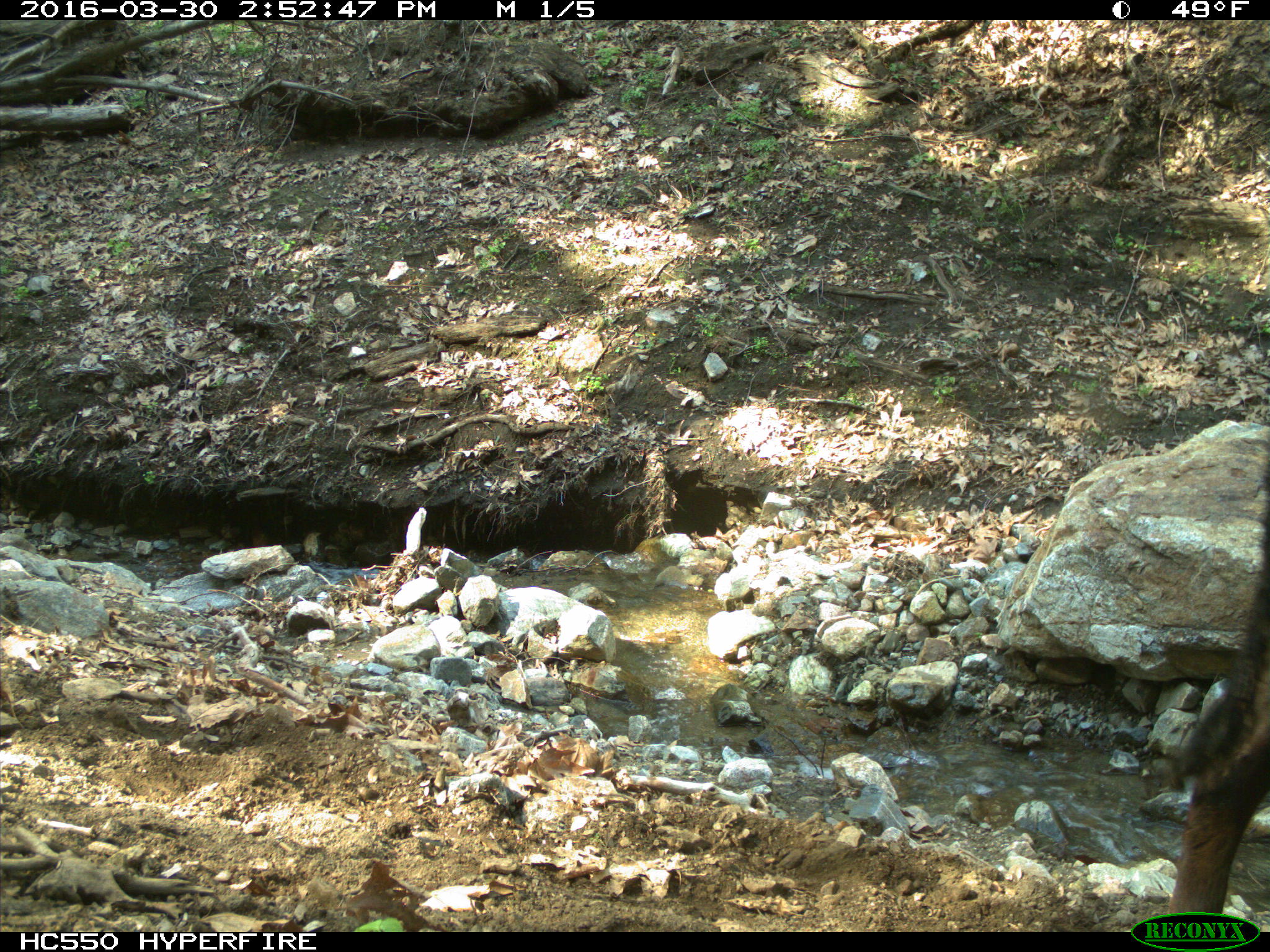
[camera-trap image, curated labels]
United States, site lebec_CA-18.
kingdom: Animalia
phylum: Chordata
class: Mammalia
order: Artiodactyla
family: Bovidae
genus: Bos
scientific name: Bos taurus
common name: domestic cow